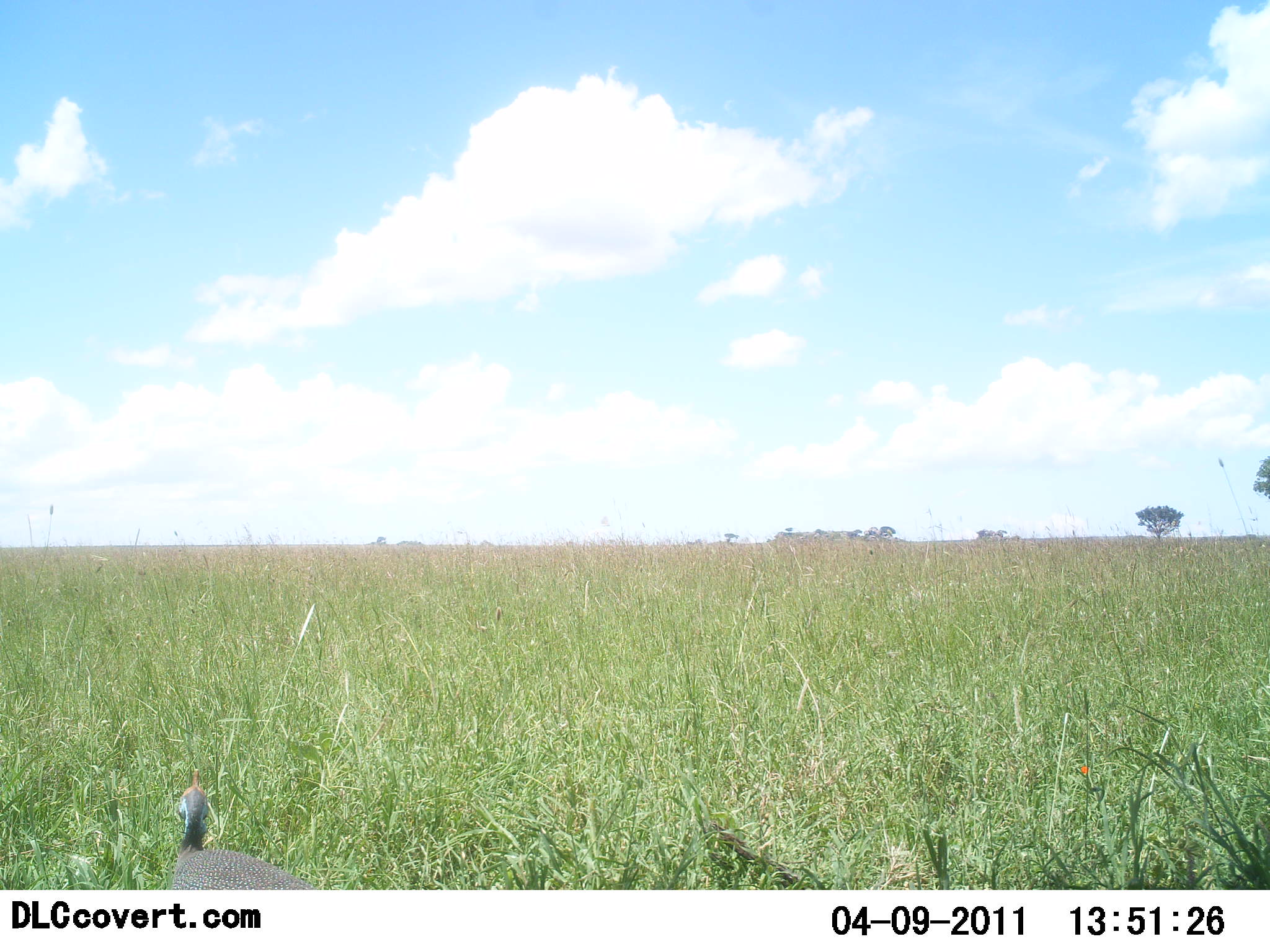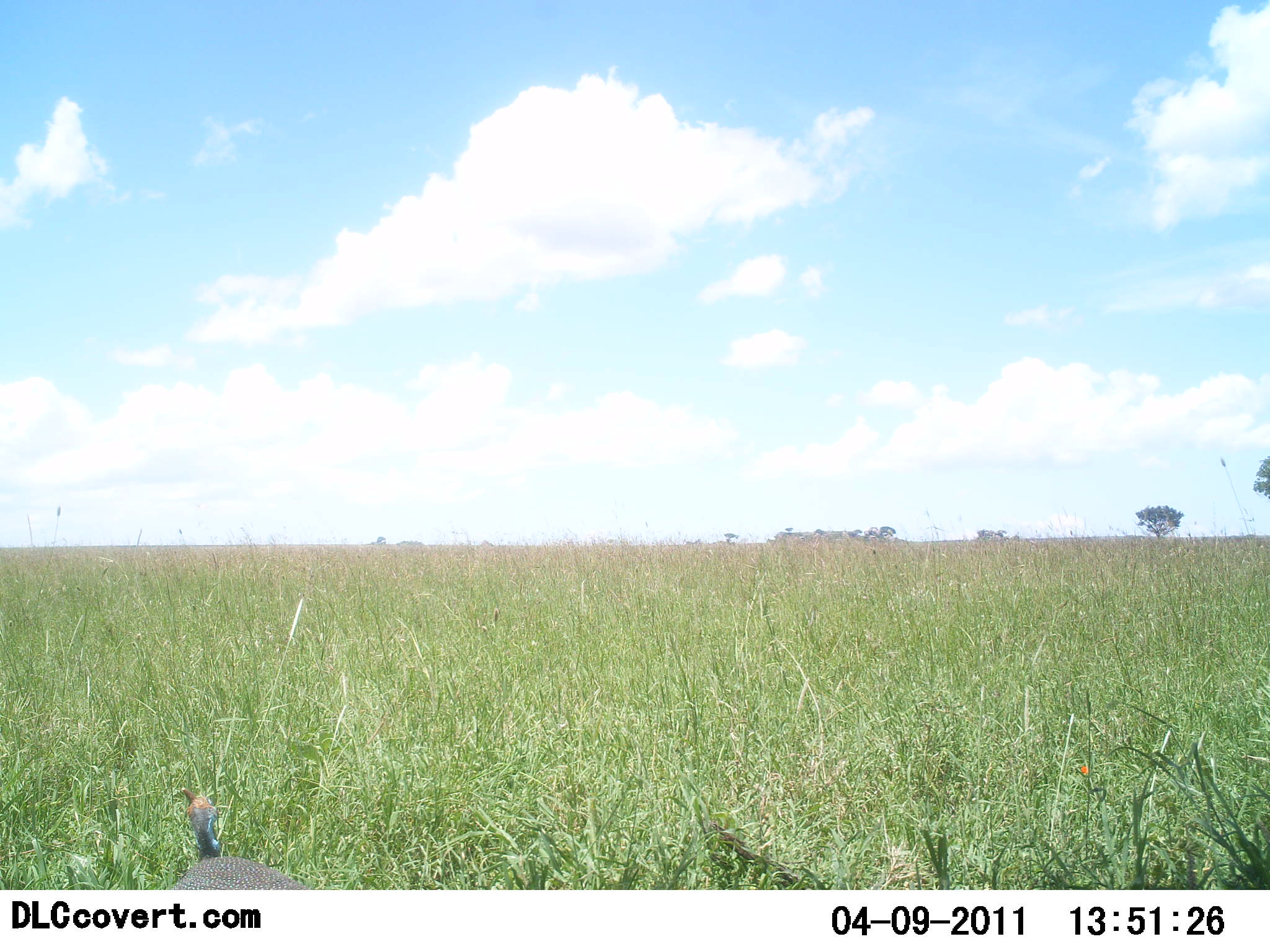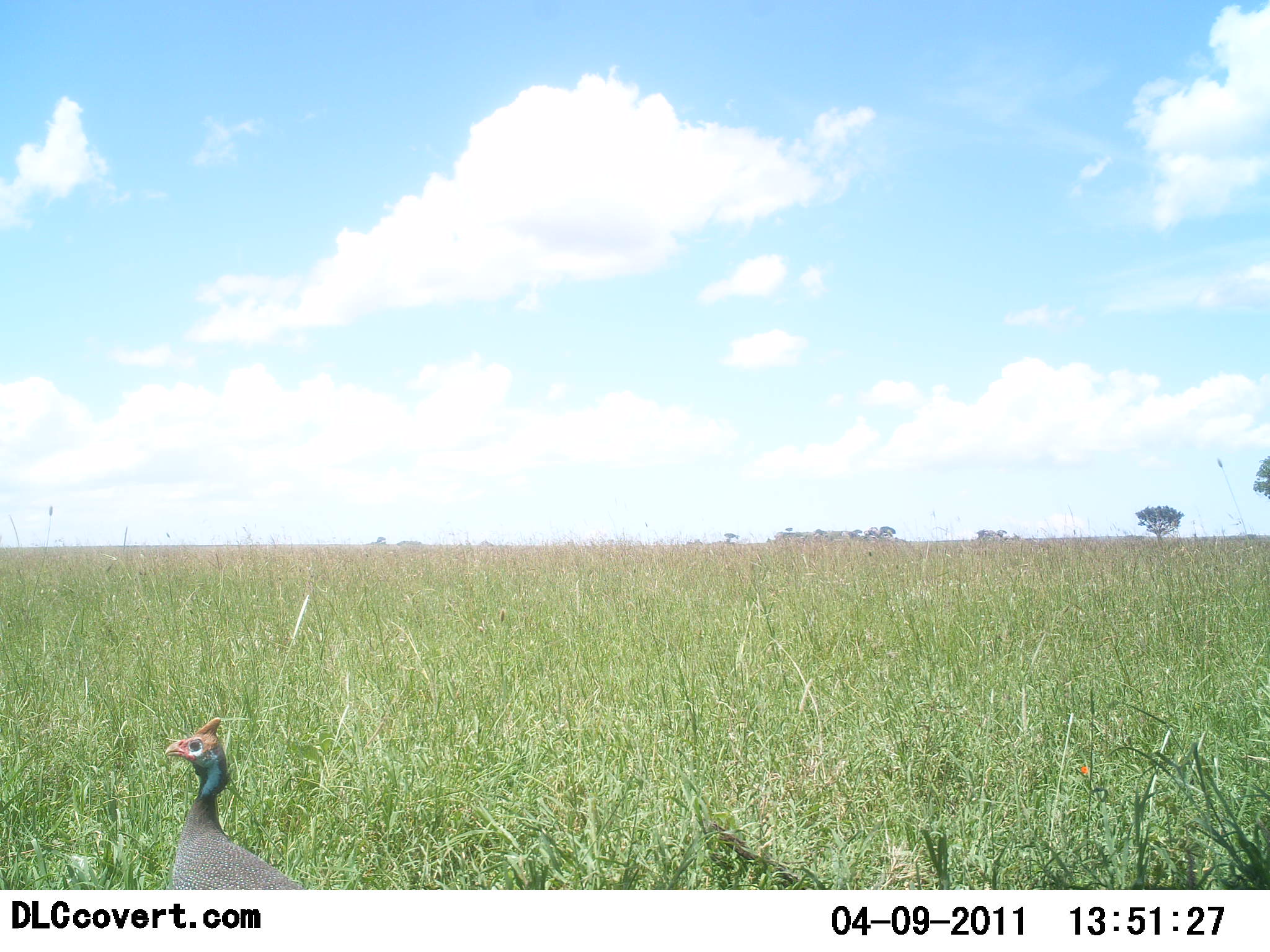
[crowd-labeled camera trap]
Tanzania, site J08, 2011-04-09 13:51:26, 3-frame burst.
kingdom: Animalia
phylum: Chordata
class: Aves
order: Galliformes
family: Numididae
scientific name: Numididae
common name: guinea fowl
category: guineafowl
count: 1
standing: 85%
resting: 0%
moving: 8%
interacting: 8%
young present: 0%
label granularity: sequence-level